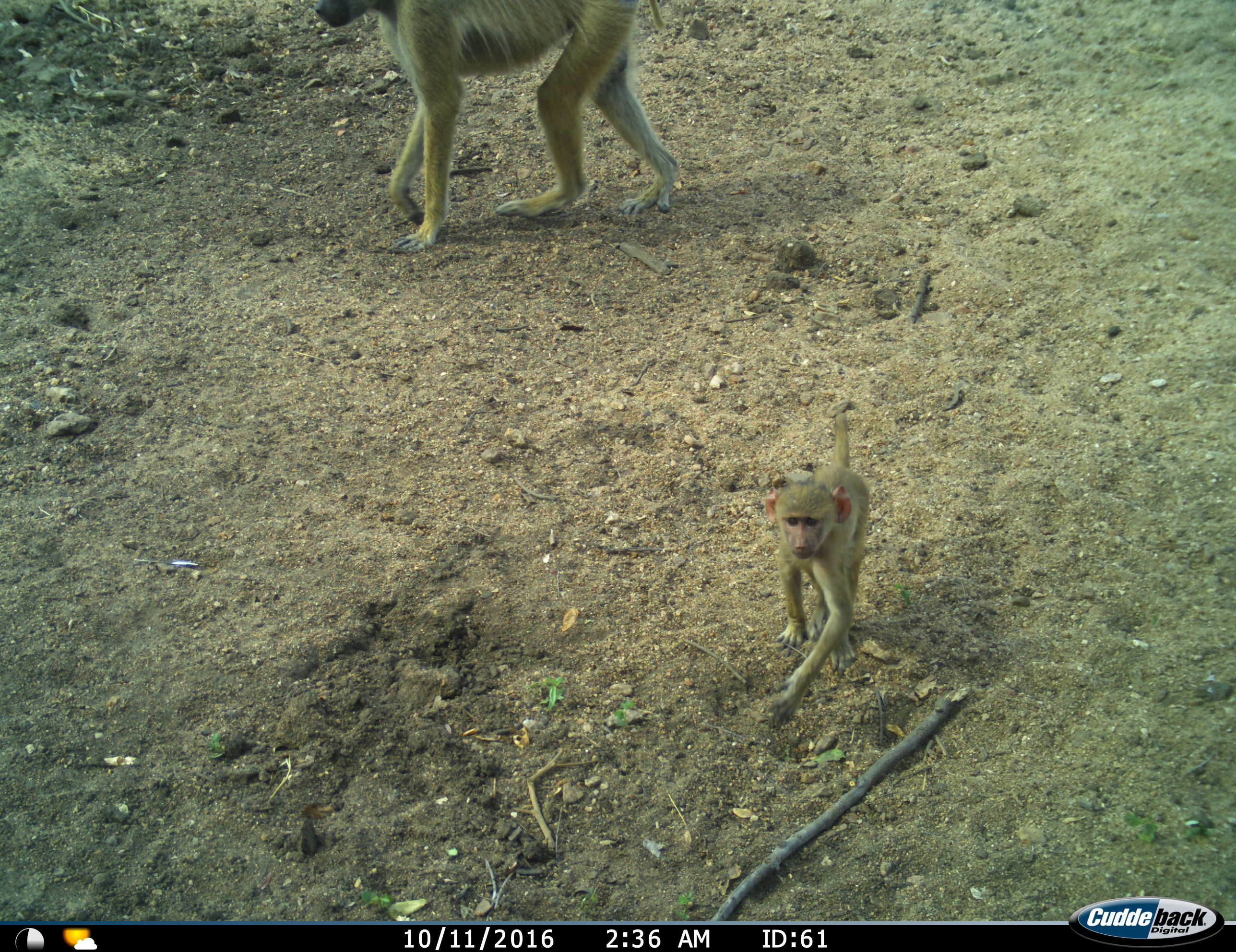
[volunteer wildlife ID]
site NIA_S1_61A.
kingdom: Animalia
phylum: Chordata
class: Mammalia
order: Primates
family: Cercopithecidae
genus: Papio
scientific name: Papio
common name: baboon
Baboon (Papio), count 2. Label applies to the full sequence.